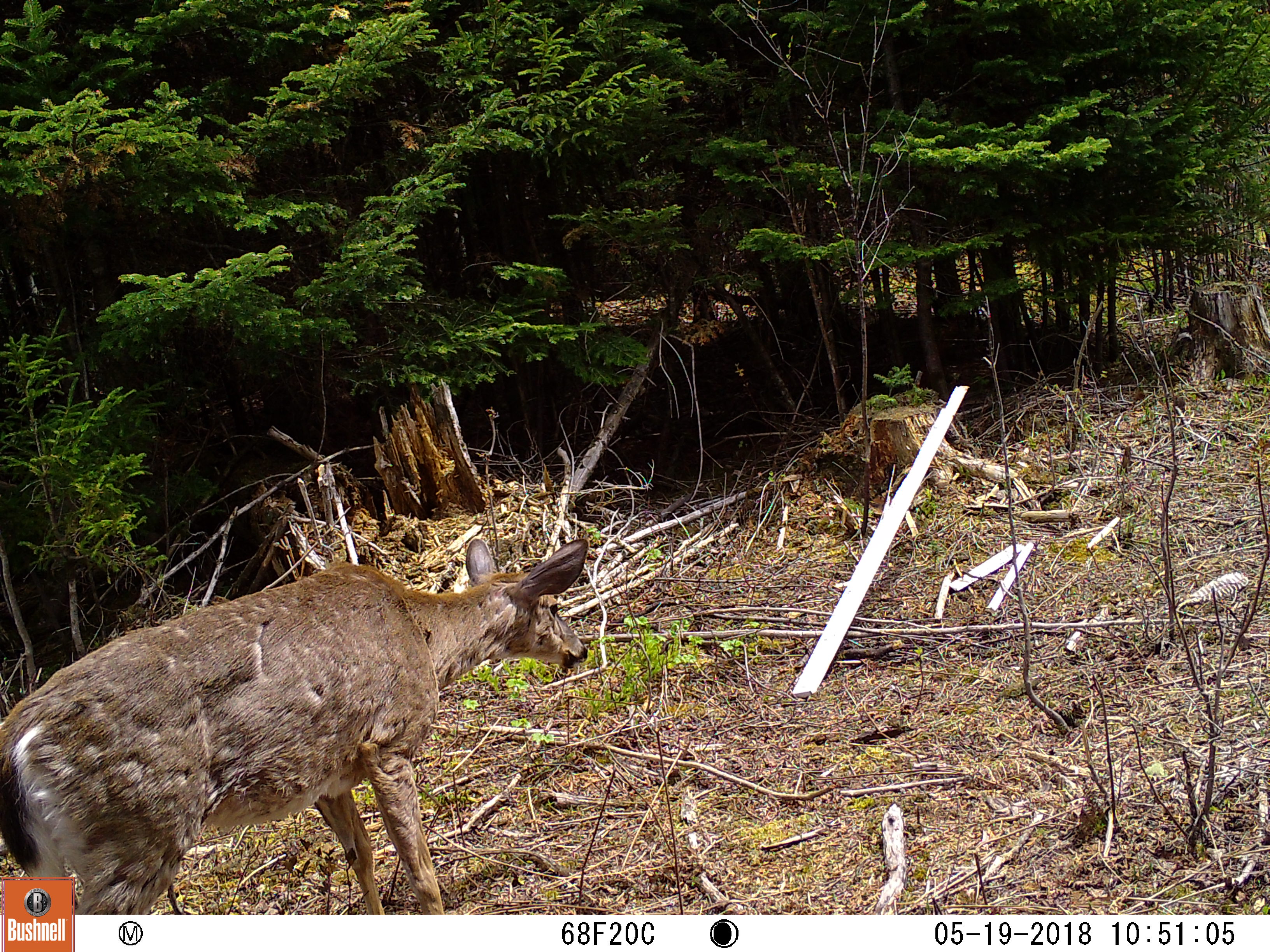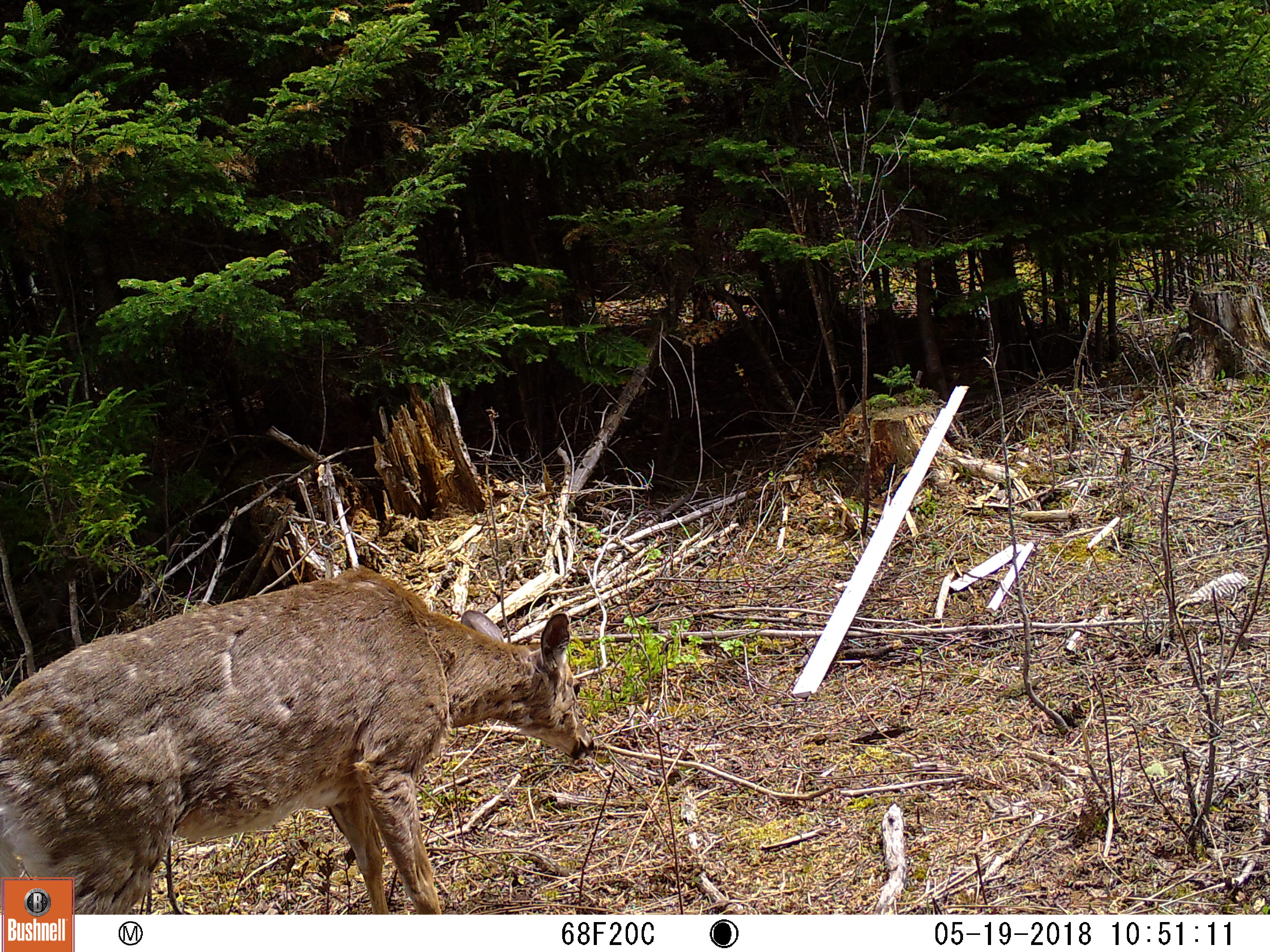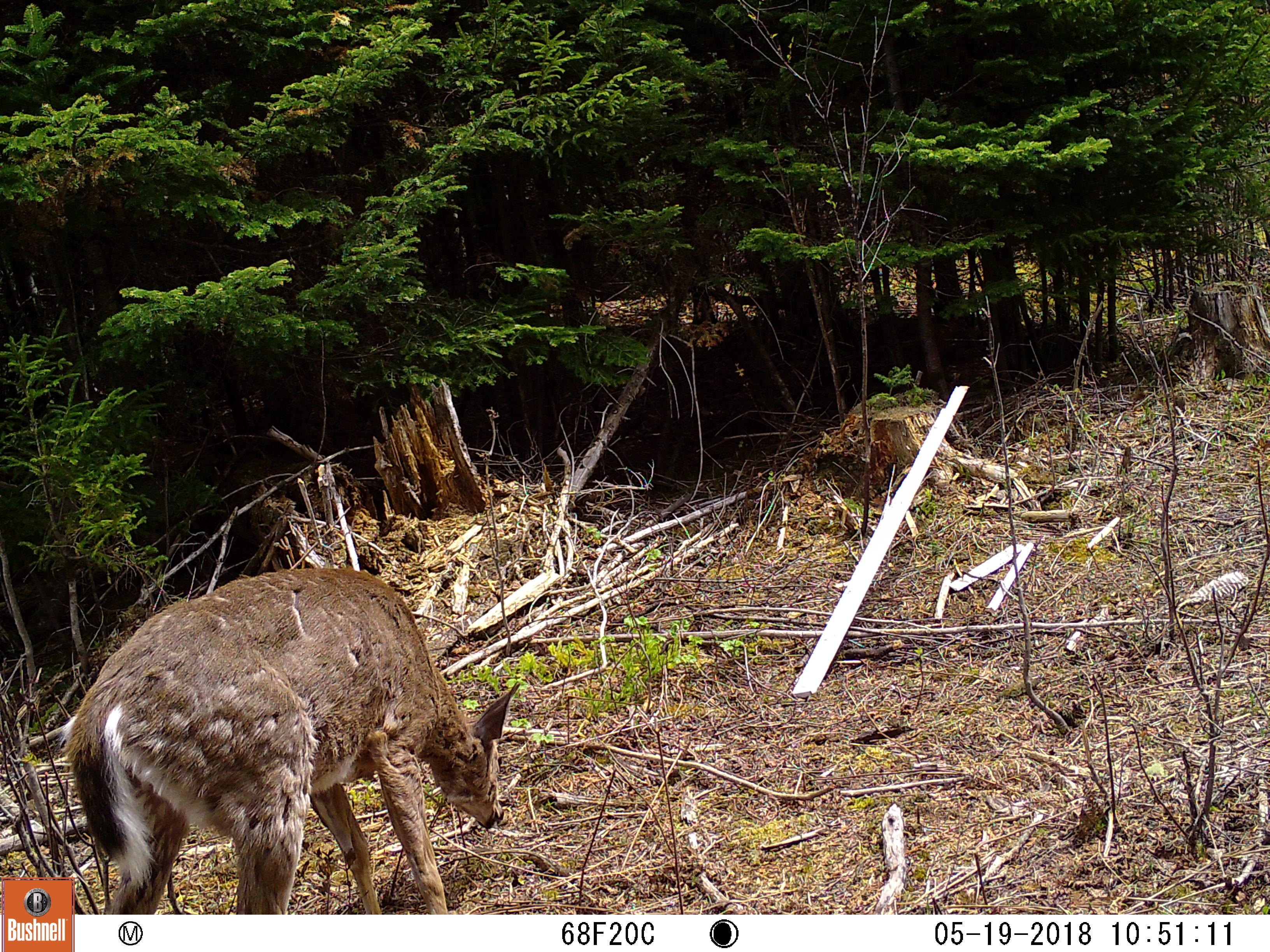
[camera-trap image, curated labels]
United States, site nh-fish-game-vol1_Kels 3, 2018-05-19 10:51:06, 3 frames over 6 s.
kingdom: Animalia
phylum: Chordata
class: Mammalia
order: Artiodactyla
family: Cervidae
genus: Odocoileus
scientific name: Odocoileus virginianus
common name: white-tailed deer